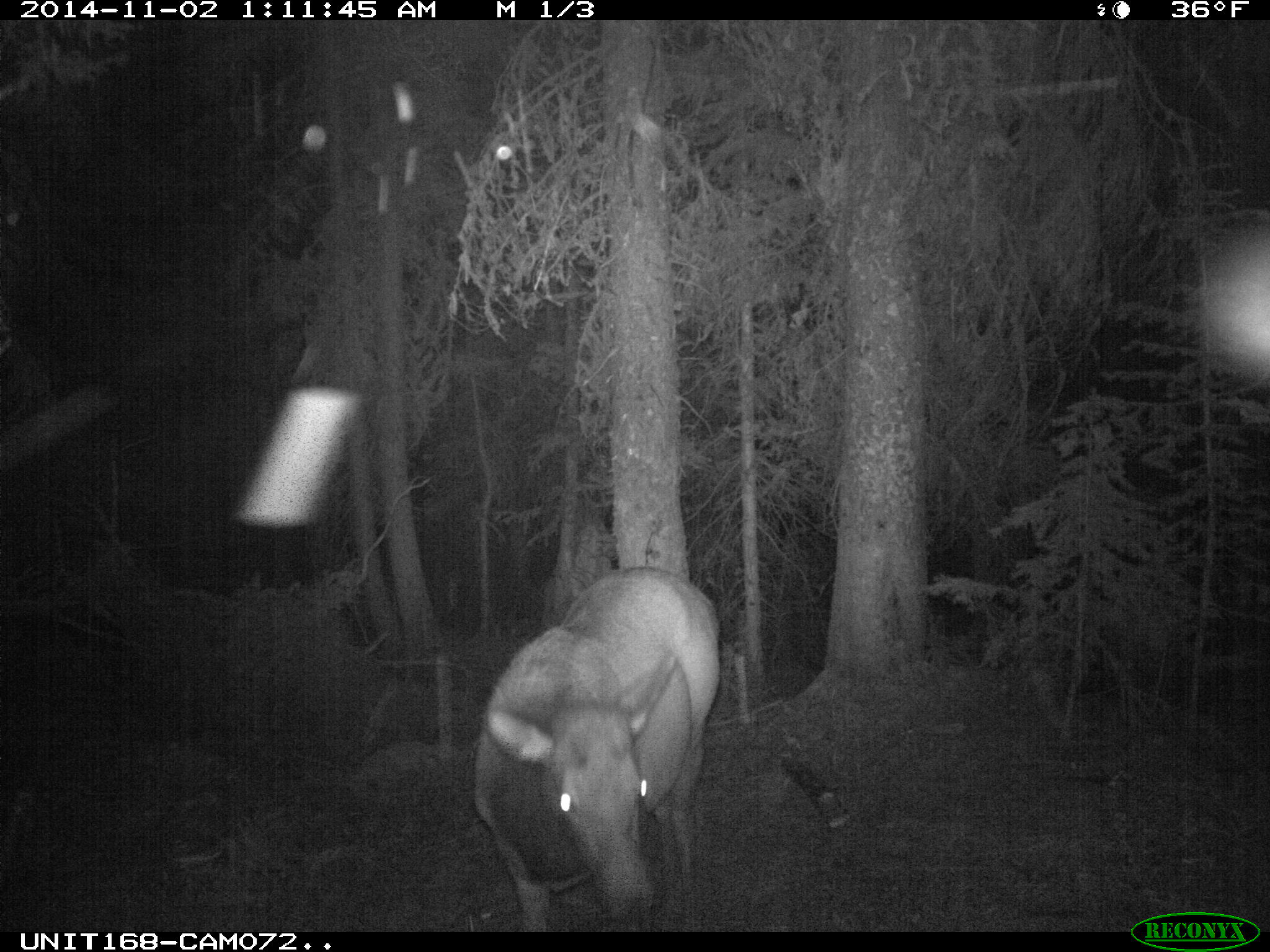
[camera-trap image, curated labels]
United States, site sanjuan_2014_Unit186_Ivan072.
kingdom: Animalia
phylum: Chordata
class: Mammalia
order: Artiodactyla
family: Cervidae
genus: Cervus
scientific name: Cervus elaphus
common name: red deer